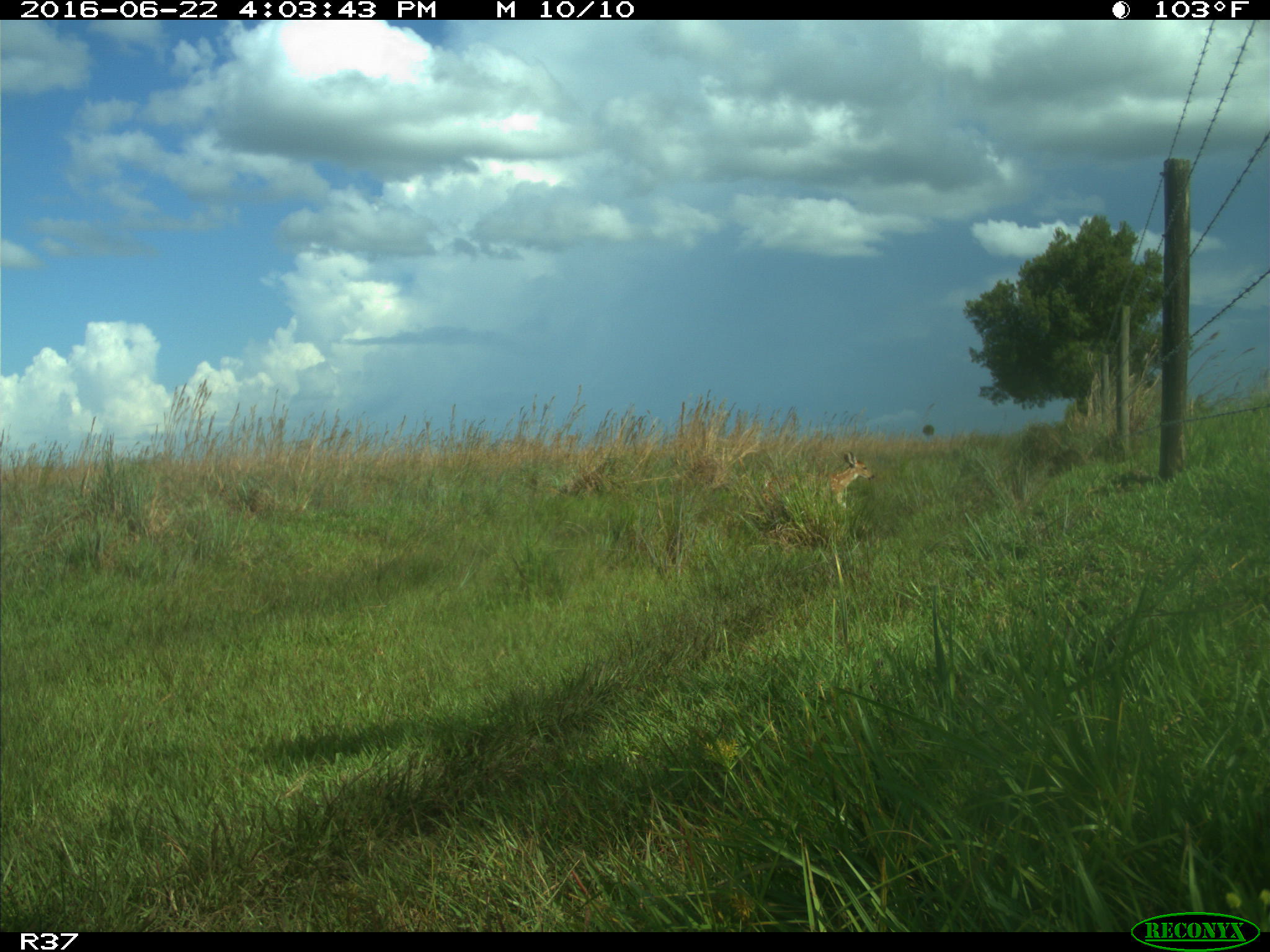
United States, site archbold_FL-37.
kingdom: Animalia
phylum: Chordata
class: Mammalia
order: Artiodactyla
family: Cervidae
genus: Odocoileus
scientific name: Odocoileus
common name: deer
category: unidentified deer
Unidentified deer (deer) (Odocoileus).